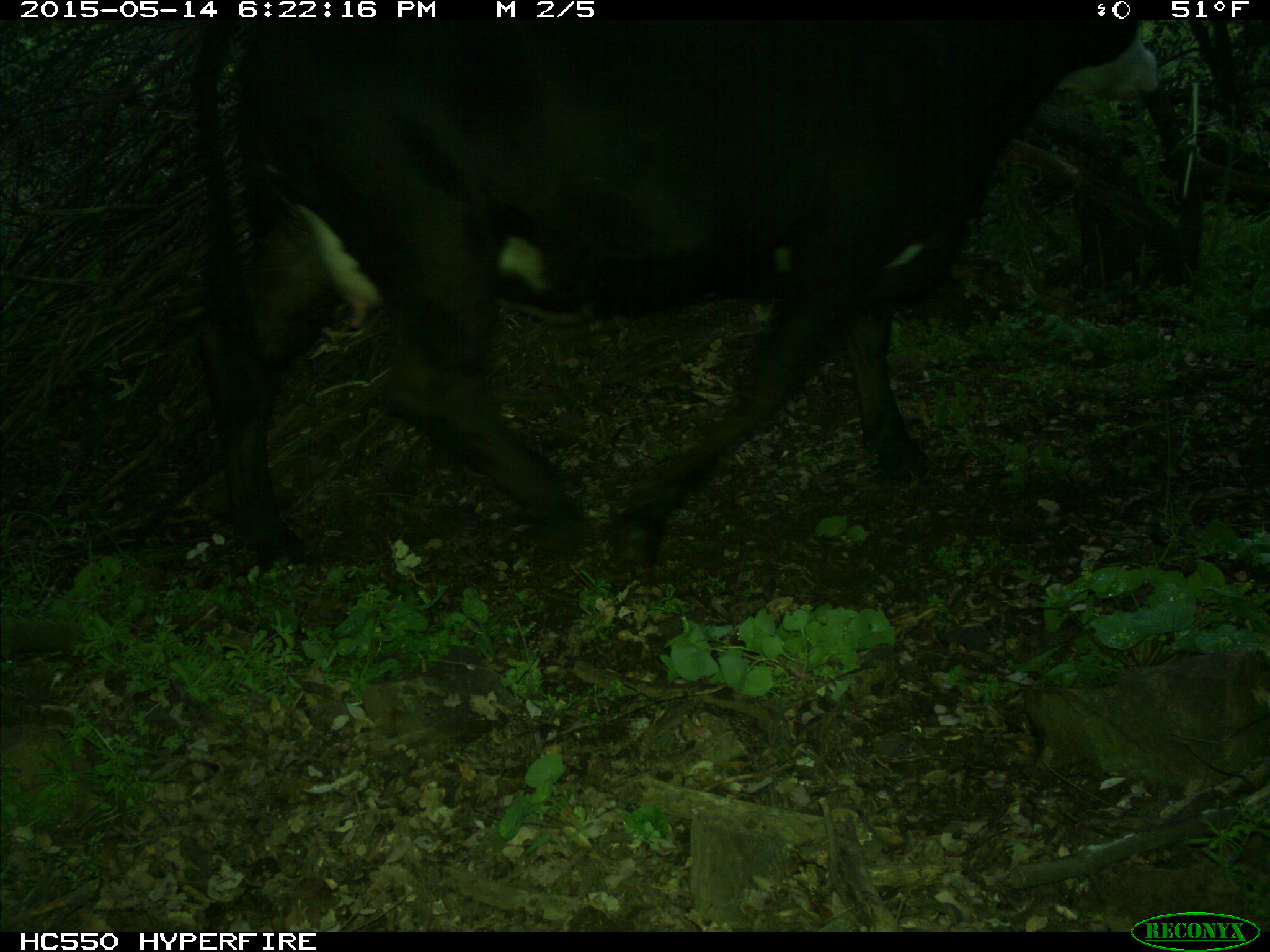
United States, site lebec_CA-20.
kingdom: Animalia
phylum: Chordata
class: Mammalia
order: Artiodactyla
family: Bovidae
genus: Bos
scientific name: Bos taurus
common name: domestic cow